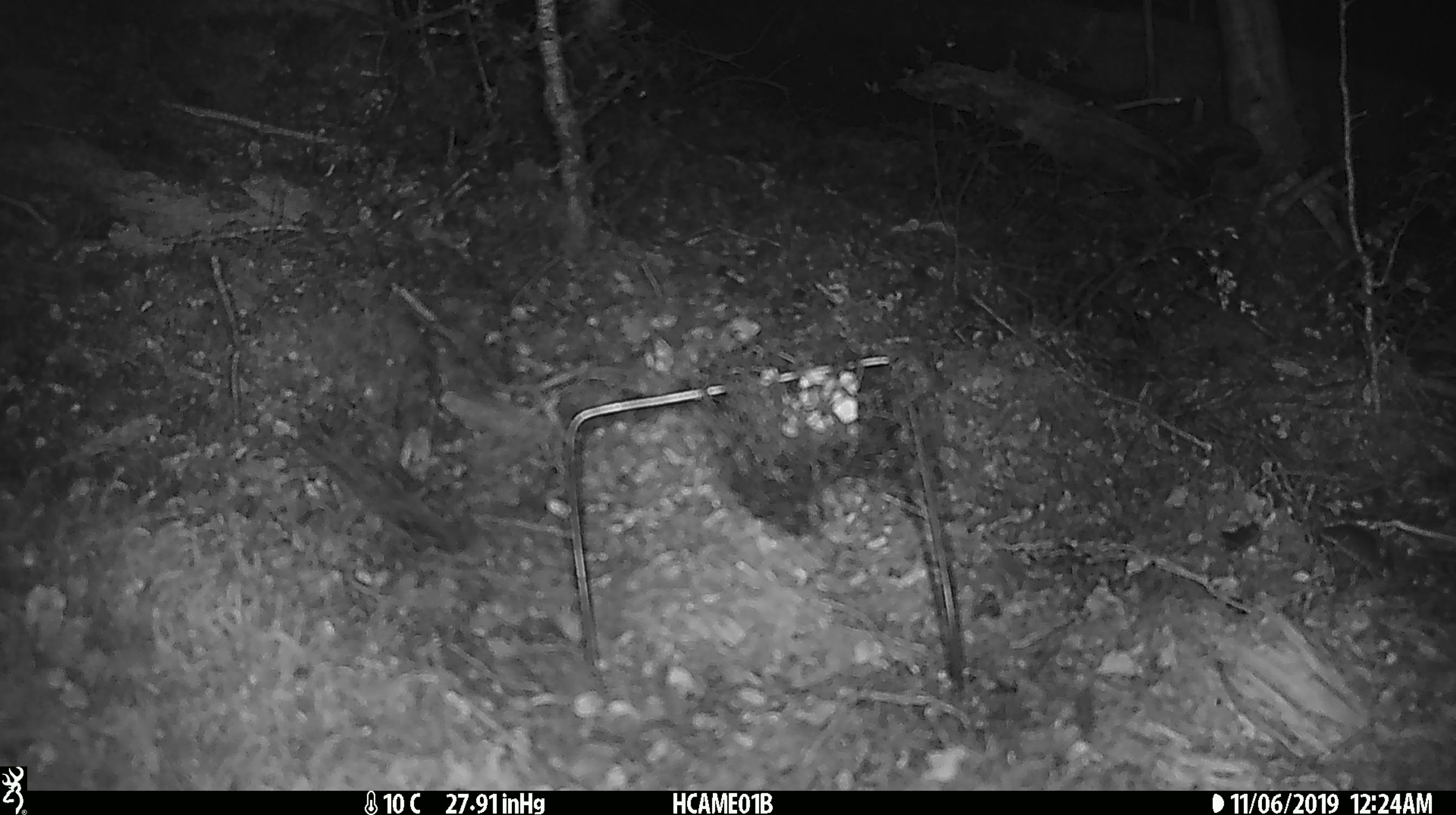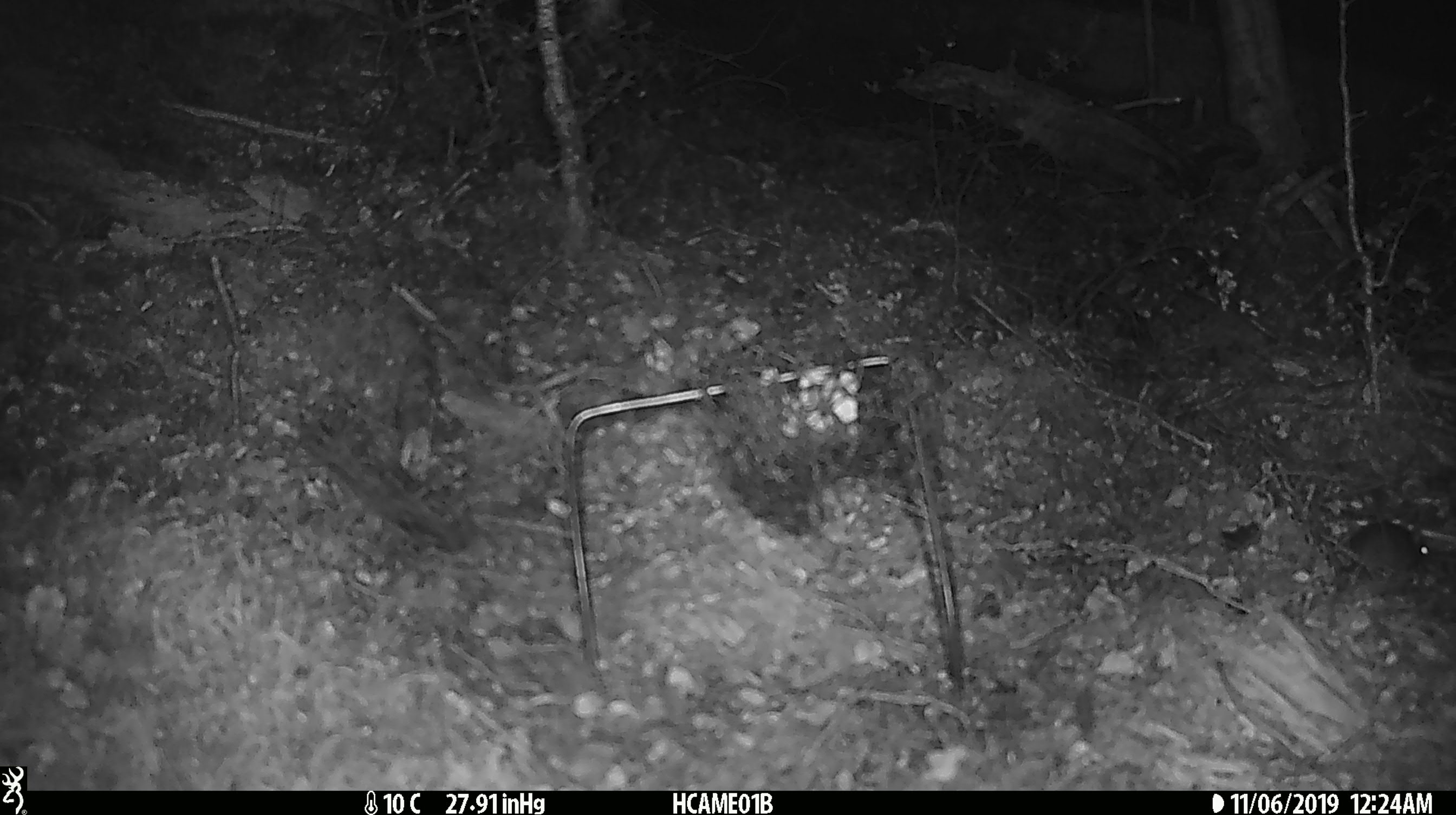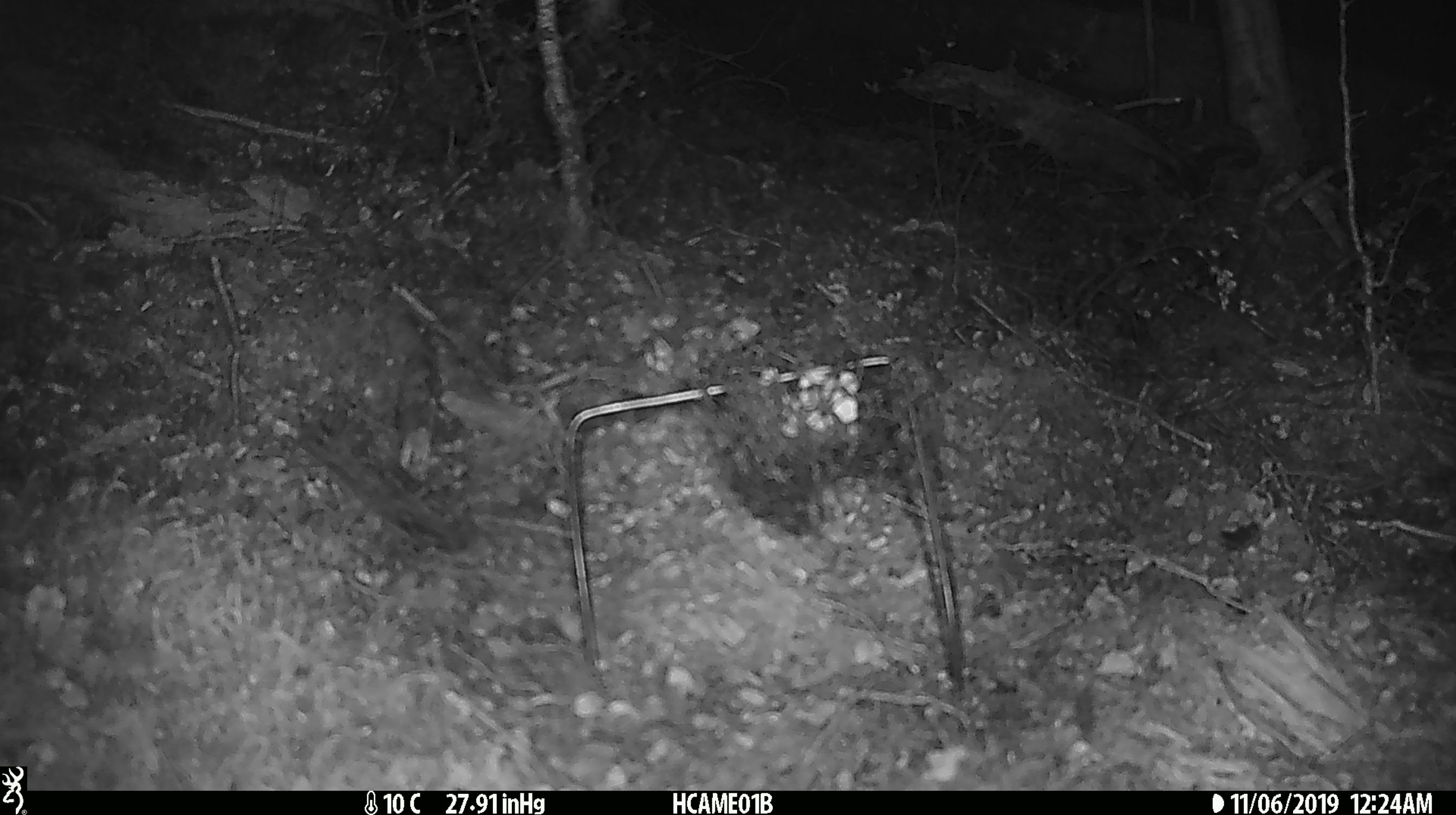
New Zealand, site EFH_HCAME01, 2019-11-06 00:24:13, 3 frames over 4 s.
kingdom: Animalia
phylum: Chordata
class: Mammalia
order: Rodentia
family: Muridae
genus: Mus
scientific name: Mus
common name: mouse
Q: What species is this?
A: Mouse (Mus).